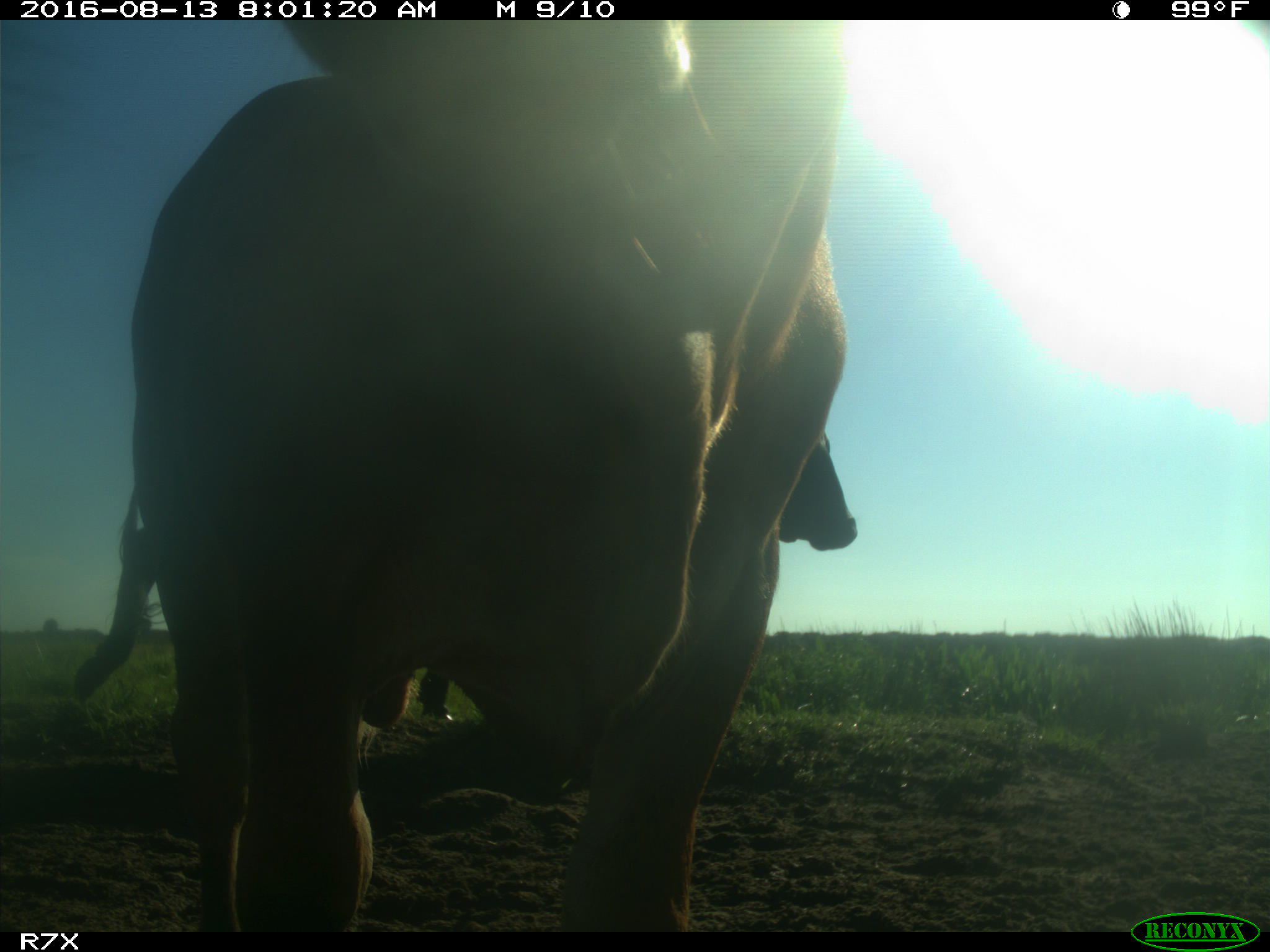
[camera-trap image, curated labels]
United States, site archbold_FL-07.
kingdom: Animalia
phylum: Chordata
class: Mammalia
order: Artiodactyla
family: Bovidae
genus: Bos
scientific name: Bos taurus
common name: domestic cow